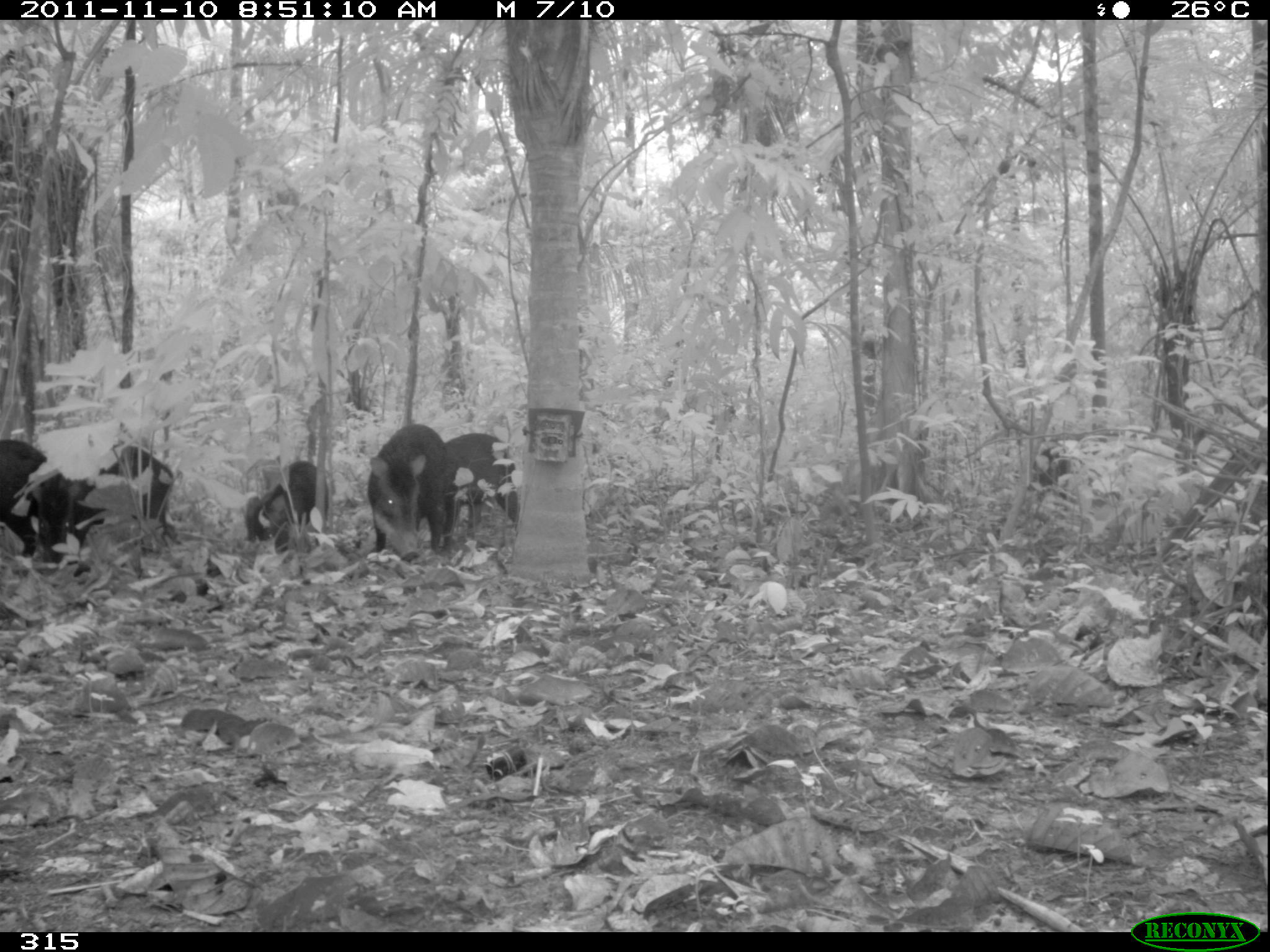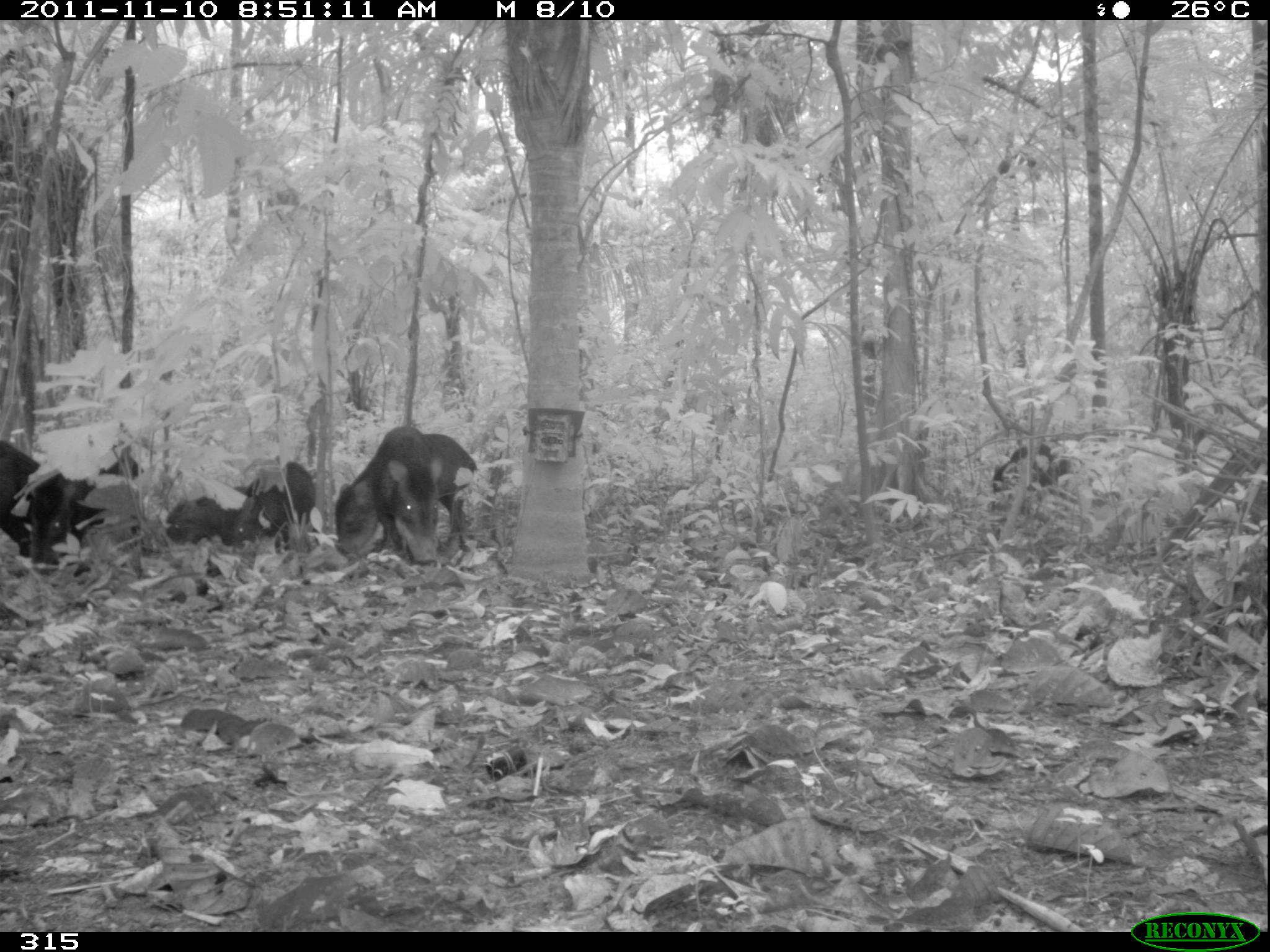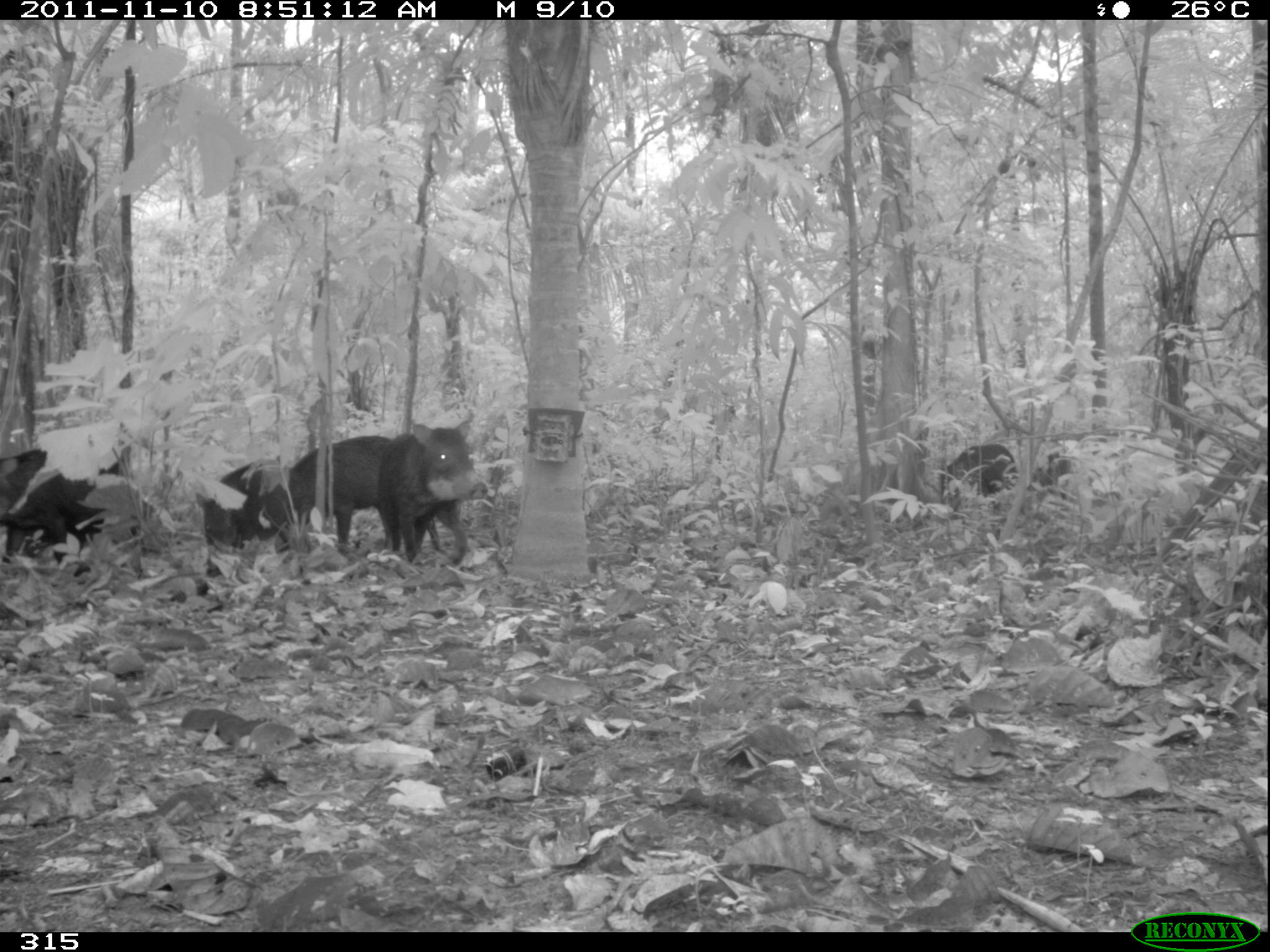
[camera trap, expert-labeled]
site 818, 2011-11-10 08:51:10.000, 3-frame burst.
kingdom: Animalia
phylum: Chordata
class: Mammalia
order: Artiodactyla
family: Tayassuidae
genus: Tayassu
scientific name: Tayassu pecari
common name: white-lipped peccary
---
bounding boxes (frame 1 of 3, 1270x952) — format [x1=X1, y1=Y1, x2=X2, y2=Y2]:
tayassu pecari: [x1=64, y1=440, x2=180, y2=548]; [x1=367, y1=423, x2=443, y2=562]; [x1=442, y1=432, x2=521, y2=550]; [x1=0, y1=441, x2=70, y2=562]; [x1=244, y1=461, x2=326, y2=561]; [x1=1028, y1=447, x2=1071, y2=501]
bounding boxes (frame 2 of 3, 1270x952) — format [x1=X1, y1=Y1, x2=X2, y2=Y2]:
tayassu pecari: [x1=334, y1=432, x2=477, y2=558]; [x1=0, y1=439, x2=79, y2=574]; [x1=376, y1=426, x2=441, y2=566]; [x1=222, y1=461, x2=314, y2=553]; [x1=62, y1=468, x2=144, y2=553]; [x1=165, y1=486, x2=251, y2=547]; [x1=992, y1=442, x2=1068, y2=494]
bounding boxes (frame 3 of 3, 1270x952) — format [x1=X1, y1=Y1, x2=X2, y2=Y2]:
tayassu pecari: [x1=375, y1=418, x2=489, y2=567]; [x1=0, y1=448, x2=121, y2=568]; [x1=285, y1=434, x2=393, y2=557]; [x1=194, y1=454, x2=291, y2=578]; [x1=940, y1=442, x2=1018, y2=511]; [x1=1026, y1=448, x2=1107, y2=513]